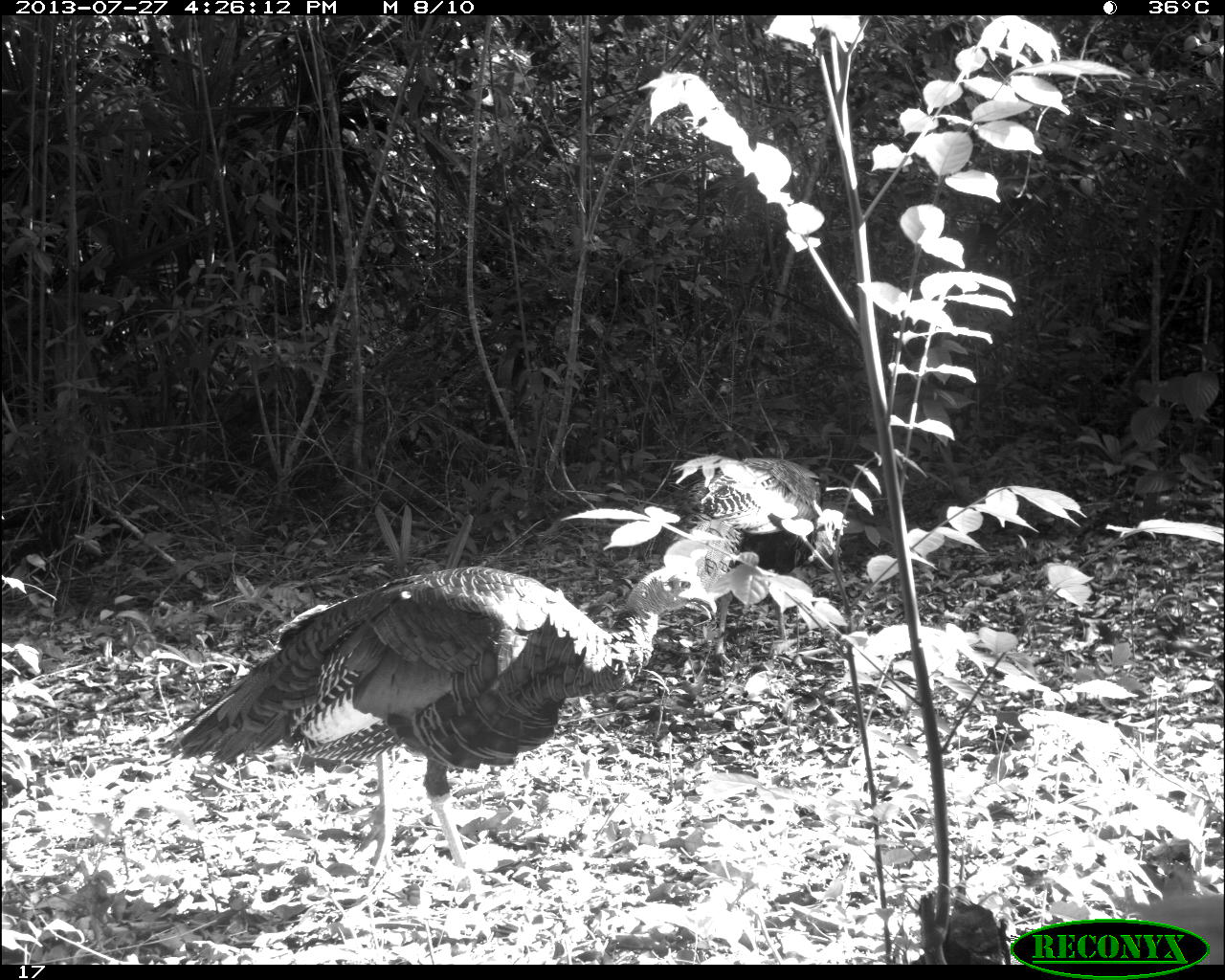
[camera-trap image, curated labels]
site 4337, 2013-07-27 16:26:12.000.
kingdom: Animalia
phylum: Chordata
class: Aves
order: Galliformes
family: Phasianidae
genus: Meleagris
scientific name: Meleagris ocellata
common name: ocellated turkey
Meleagris ocellata (ocellated turkey), count 2, sex male.